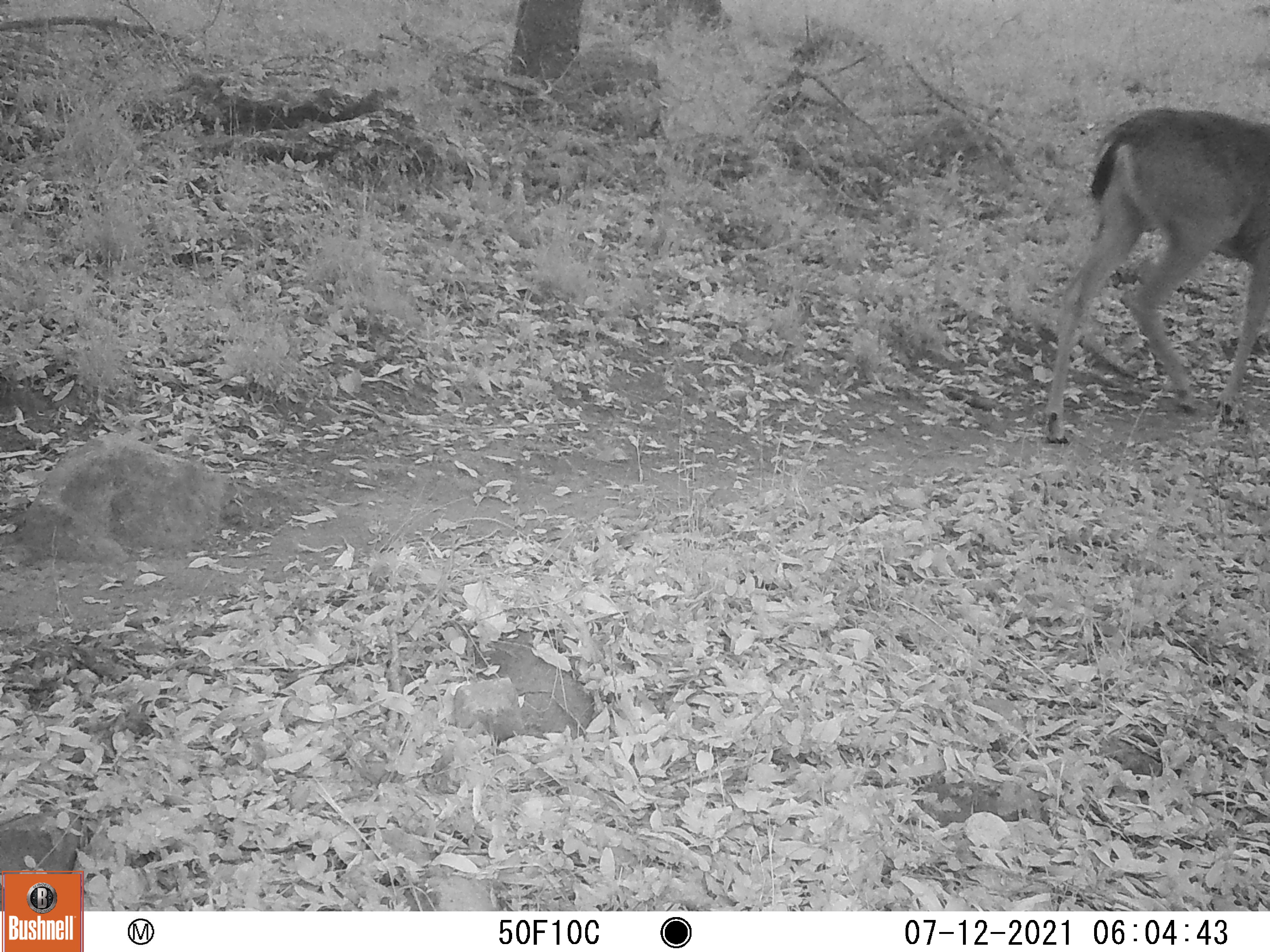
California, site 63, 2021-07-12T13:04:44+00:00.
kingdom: Animalia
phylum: Chordata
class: Mammalia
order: Artiodactyla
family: Cervidae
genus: Odocoileus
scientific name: Odocoileus hemionus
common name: mule deer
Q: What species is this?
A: Mule deer (Odocoileus hemionus).